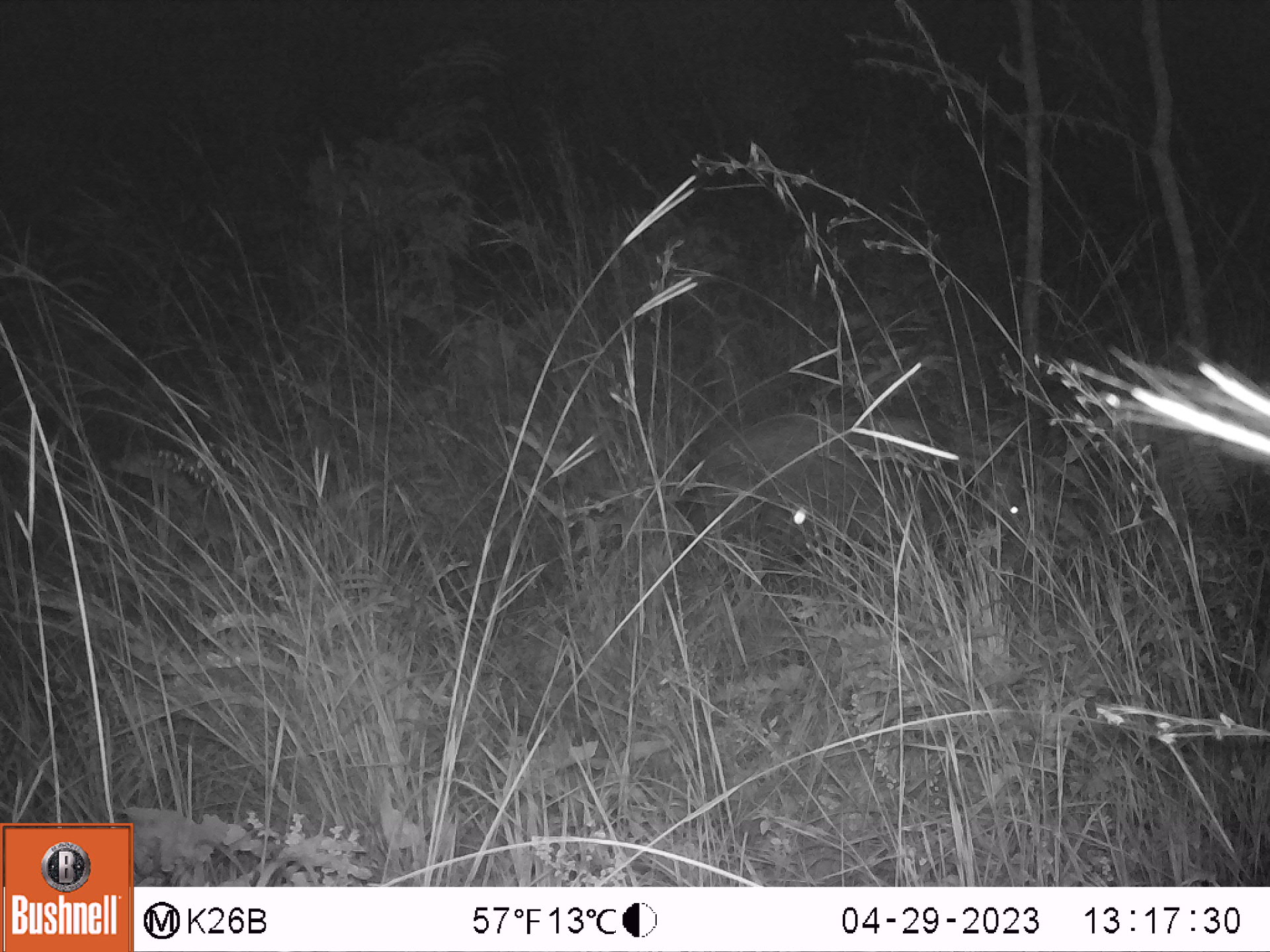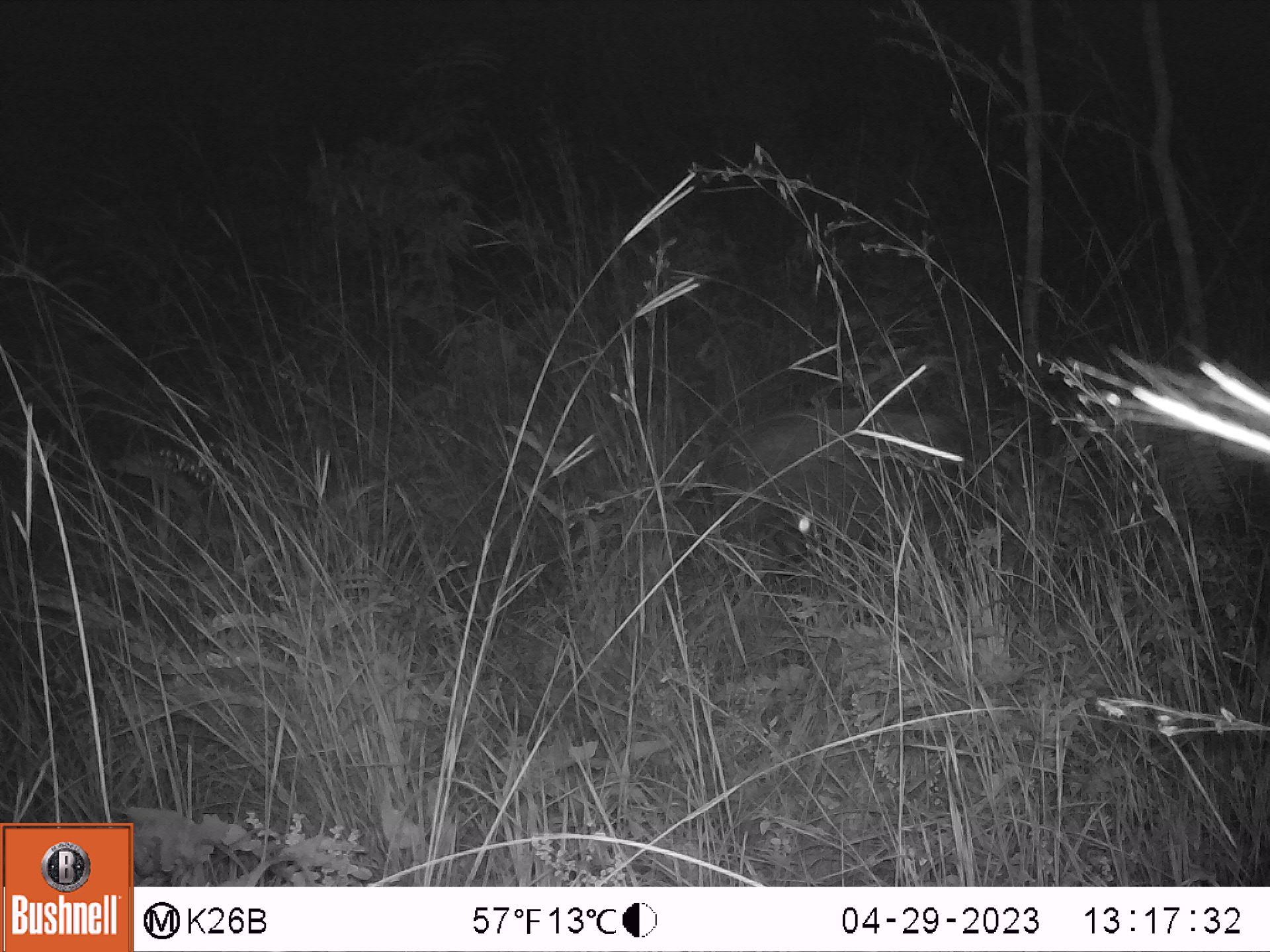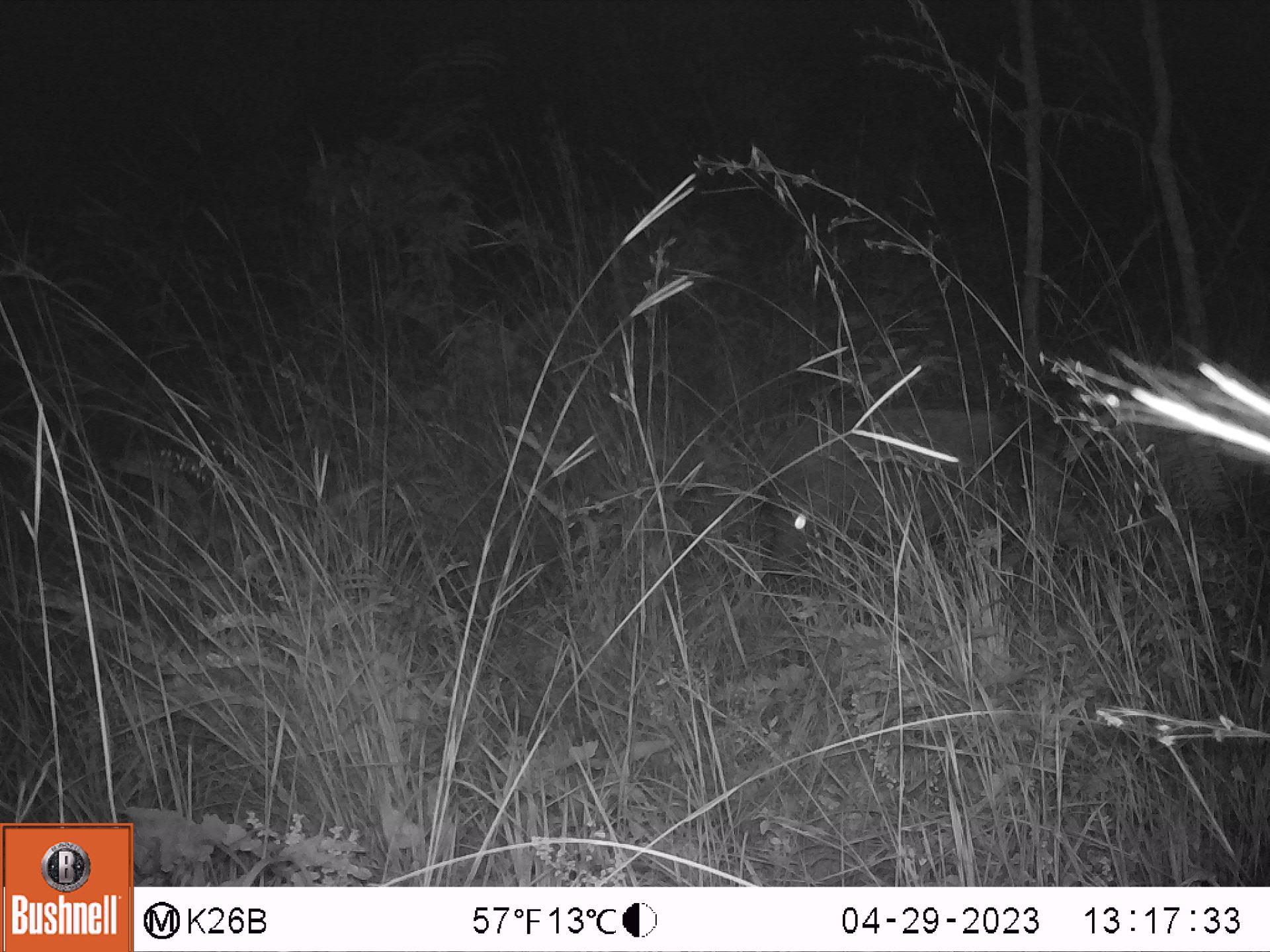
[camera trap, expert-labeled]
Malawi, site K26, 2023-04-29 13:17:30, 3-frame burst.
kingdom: Animalia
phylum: Chordata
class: Mammalia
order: Artiodactyla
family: Suidae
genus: Potamochoerus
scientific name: Potamochoerus larvatus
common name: bushpig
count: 2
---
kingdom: Animalia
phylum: Chordata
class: Mammalia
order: Artiodactyla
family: Bovidae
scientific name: Antilopinae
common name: small antelope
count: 1